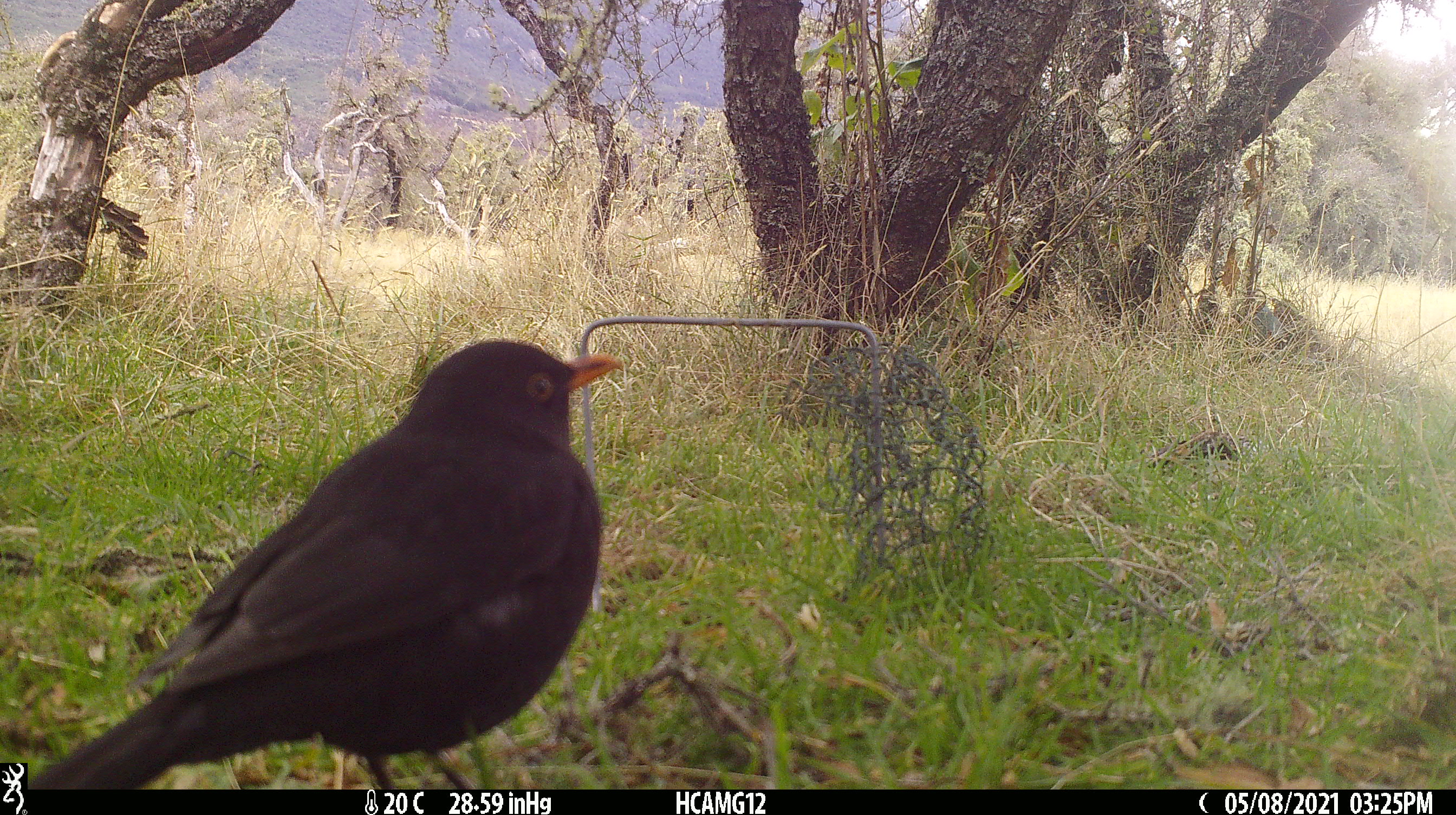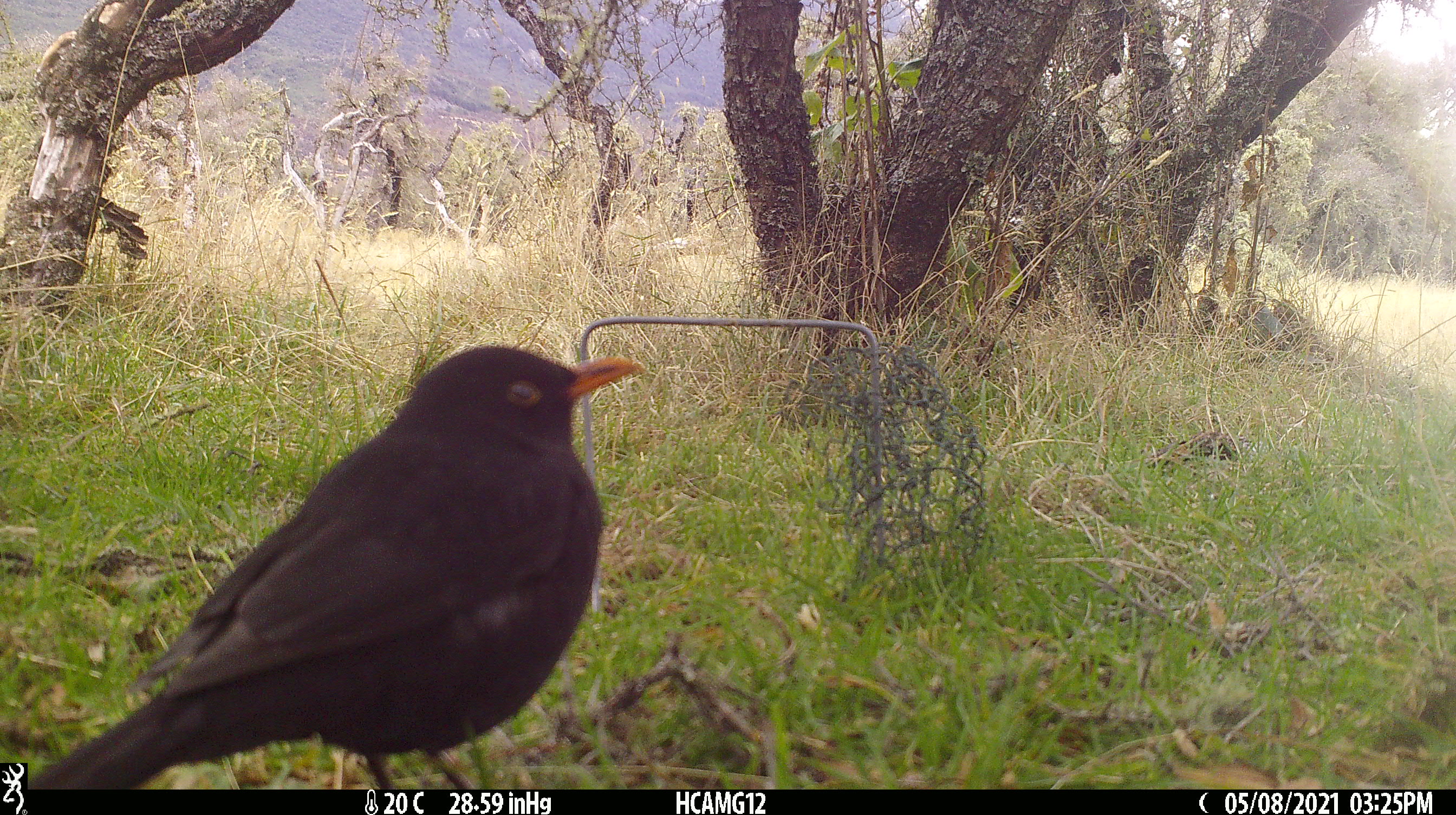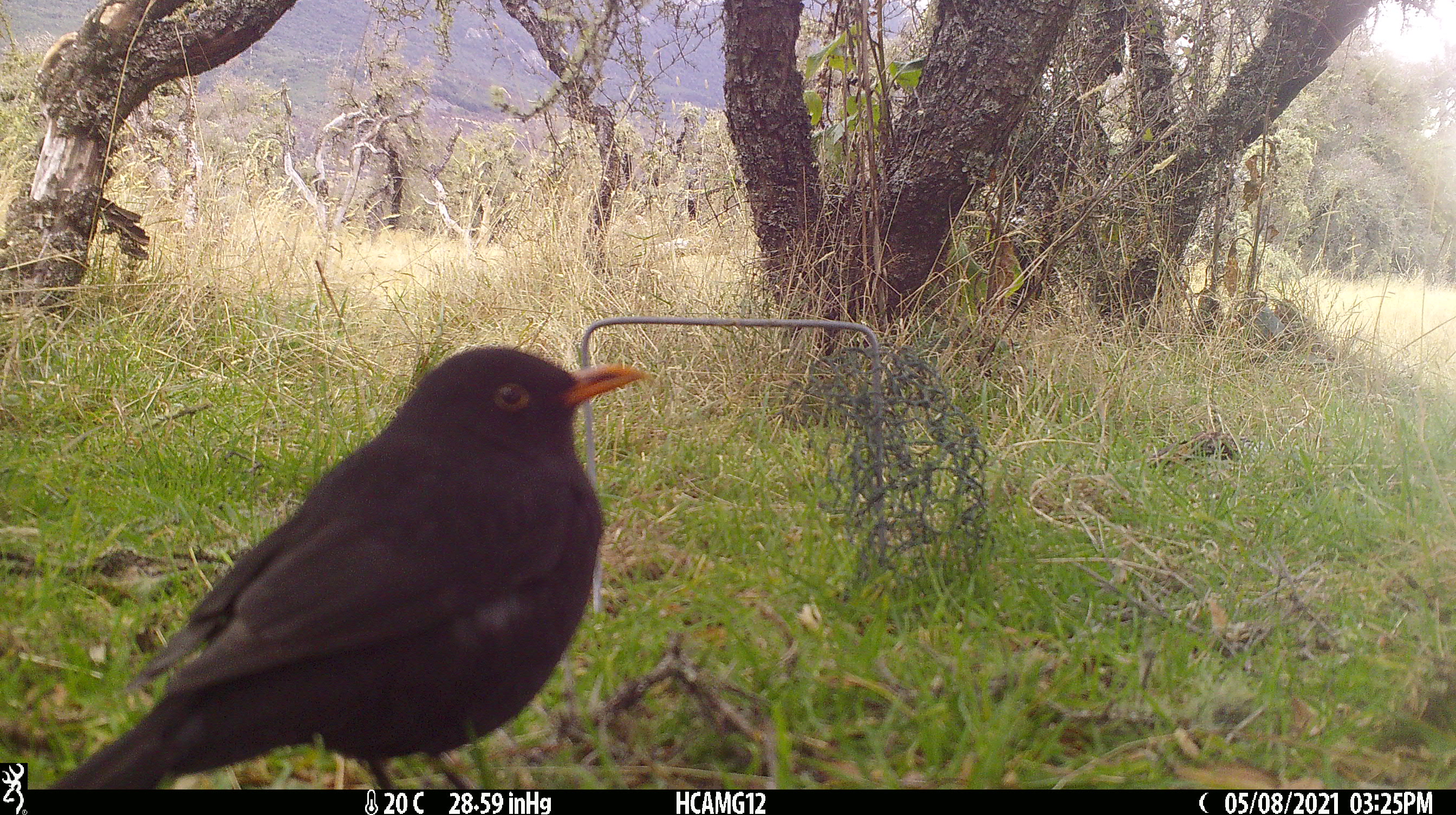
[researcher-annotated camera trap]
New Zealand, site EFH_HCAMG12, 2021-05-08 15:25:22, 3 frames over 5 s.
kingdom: Animalia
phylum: Chordata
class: Aves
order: Passeriformes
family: Turdidae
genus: Turdus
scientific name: Turdus merula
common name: eurasian blackbird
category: blackbird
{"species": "blackbird (eurasian blackbird) (Turdus merula)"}